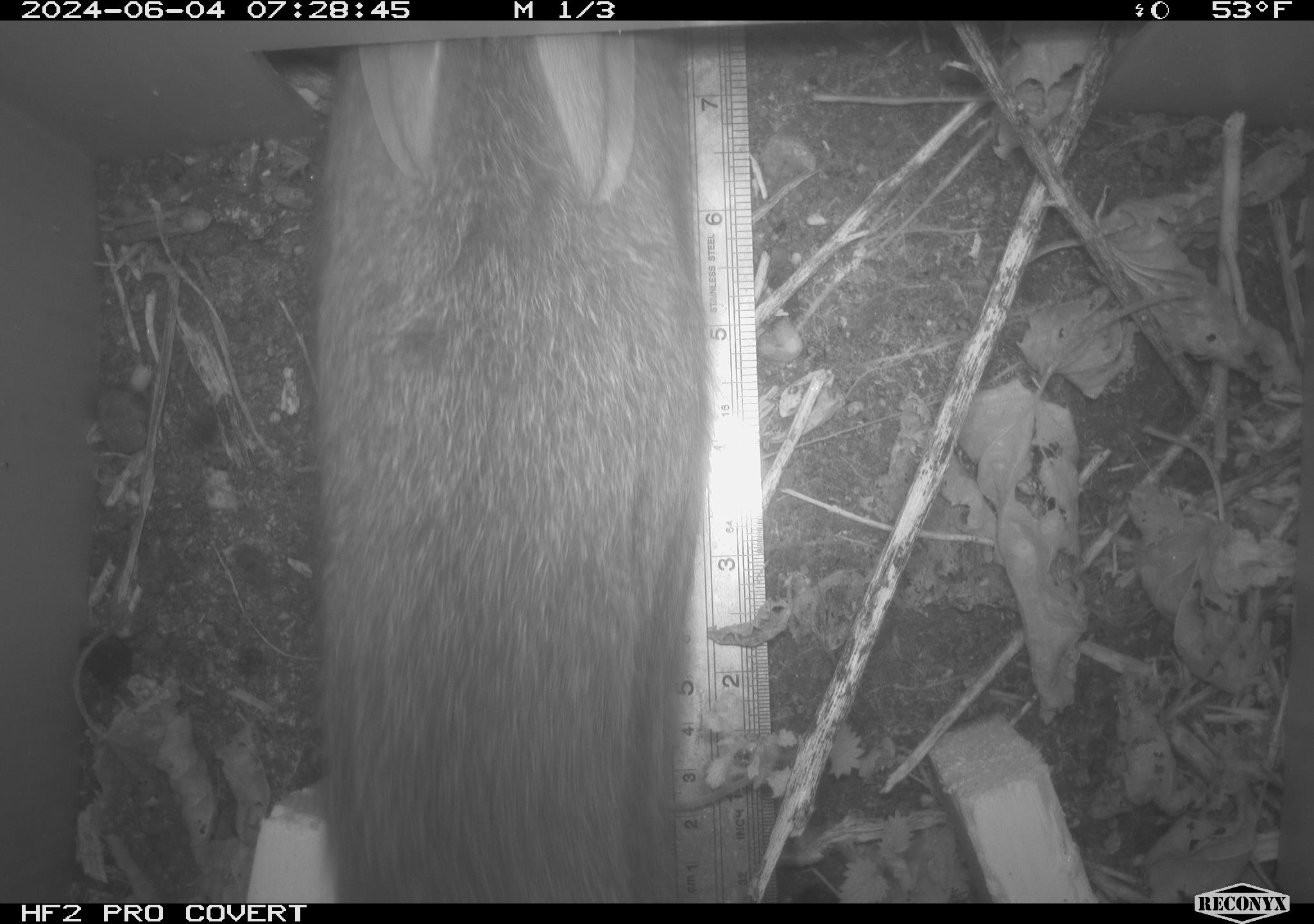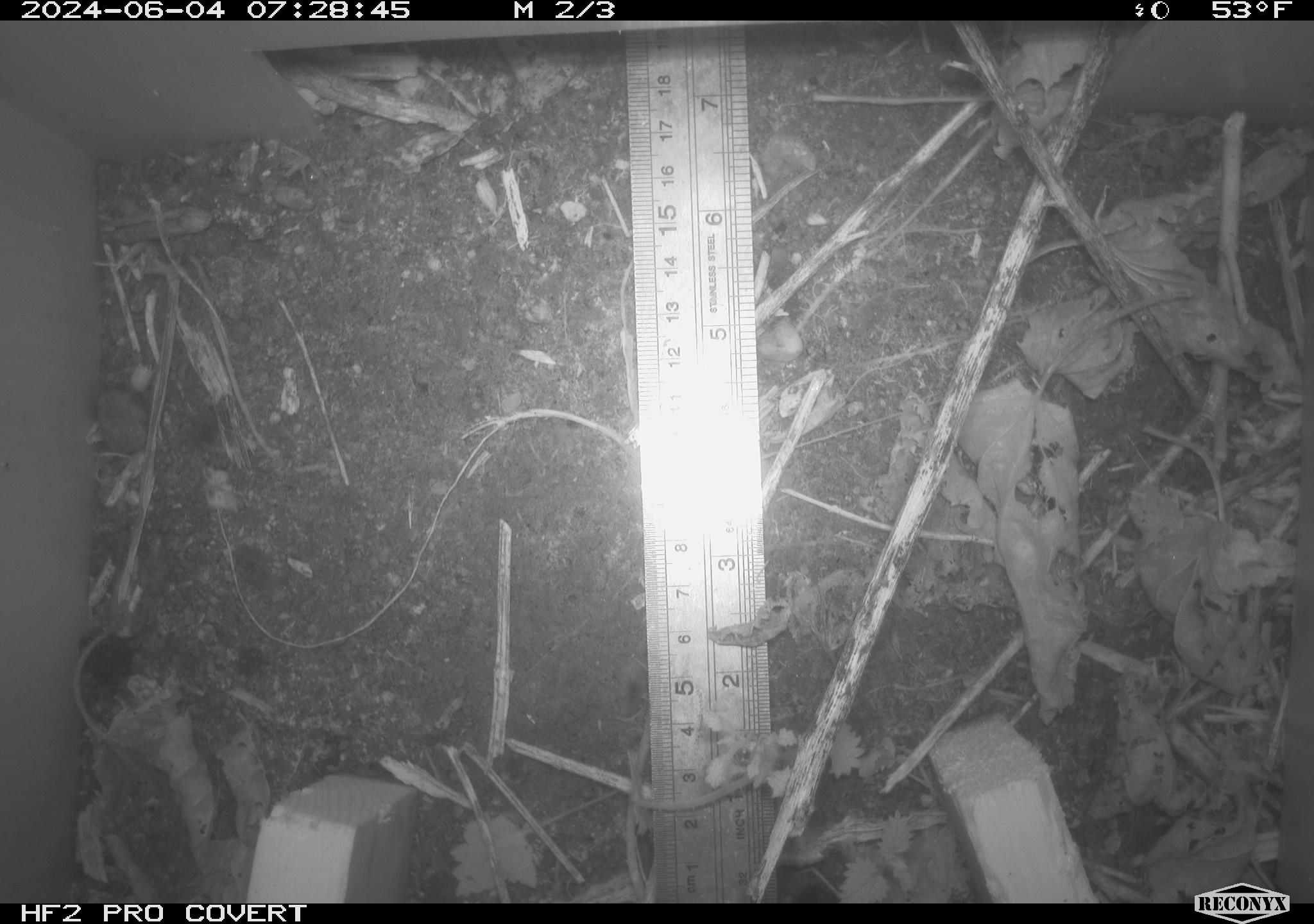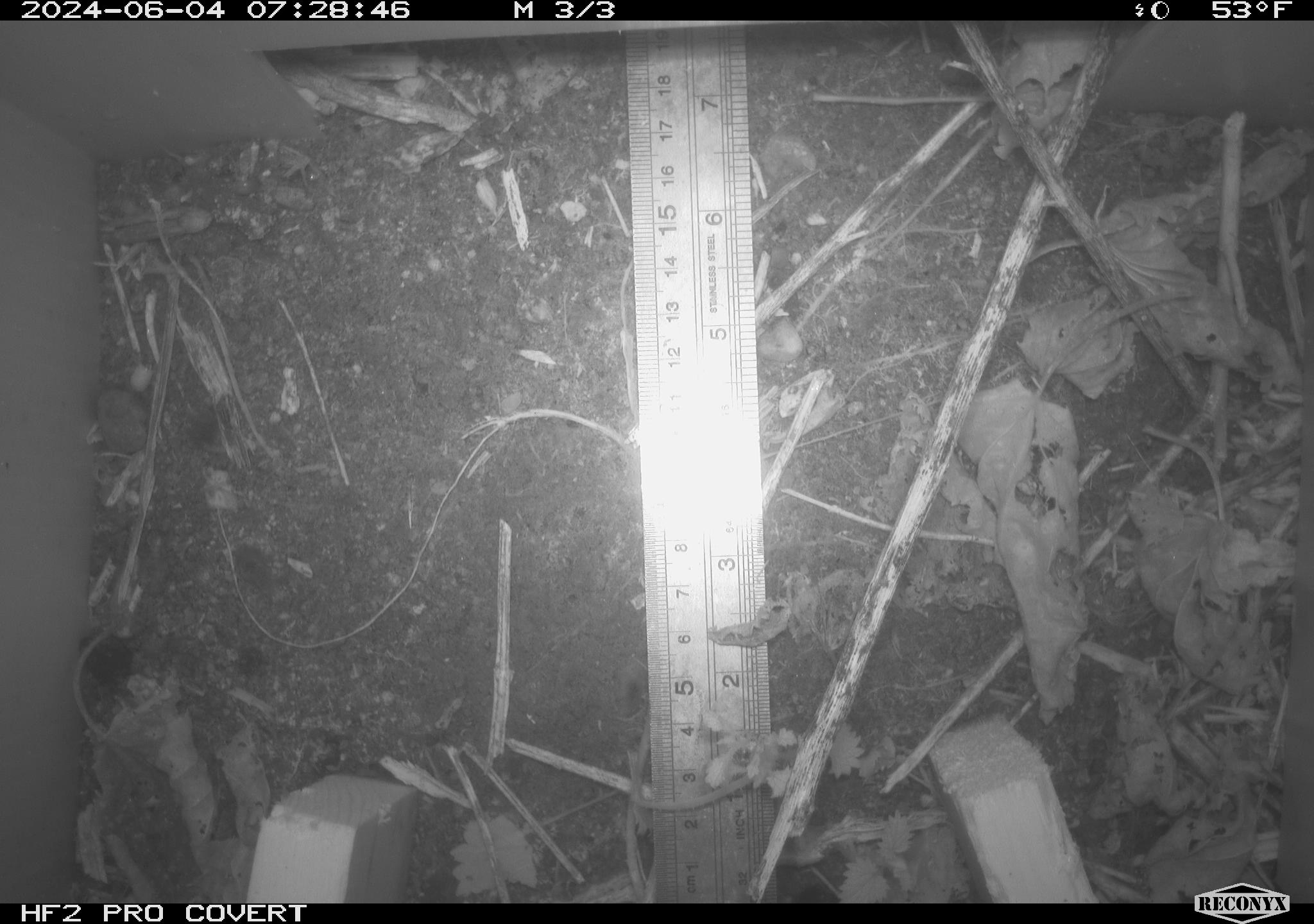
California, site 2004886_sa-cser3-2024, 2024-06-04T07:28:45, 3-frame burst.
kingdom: Animalia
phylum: Chordata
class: Mammalia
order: Lagomorpha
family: Leporidae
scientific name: Leporidae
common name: rabbit or hare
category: rabbit and hare family